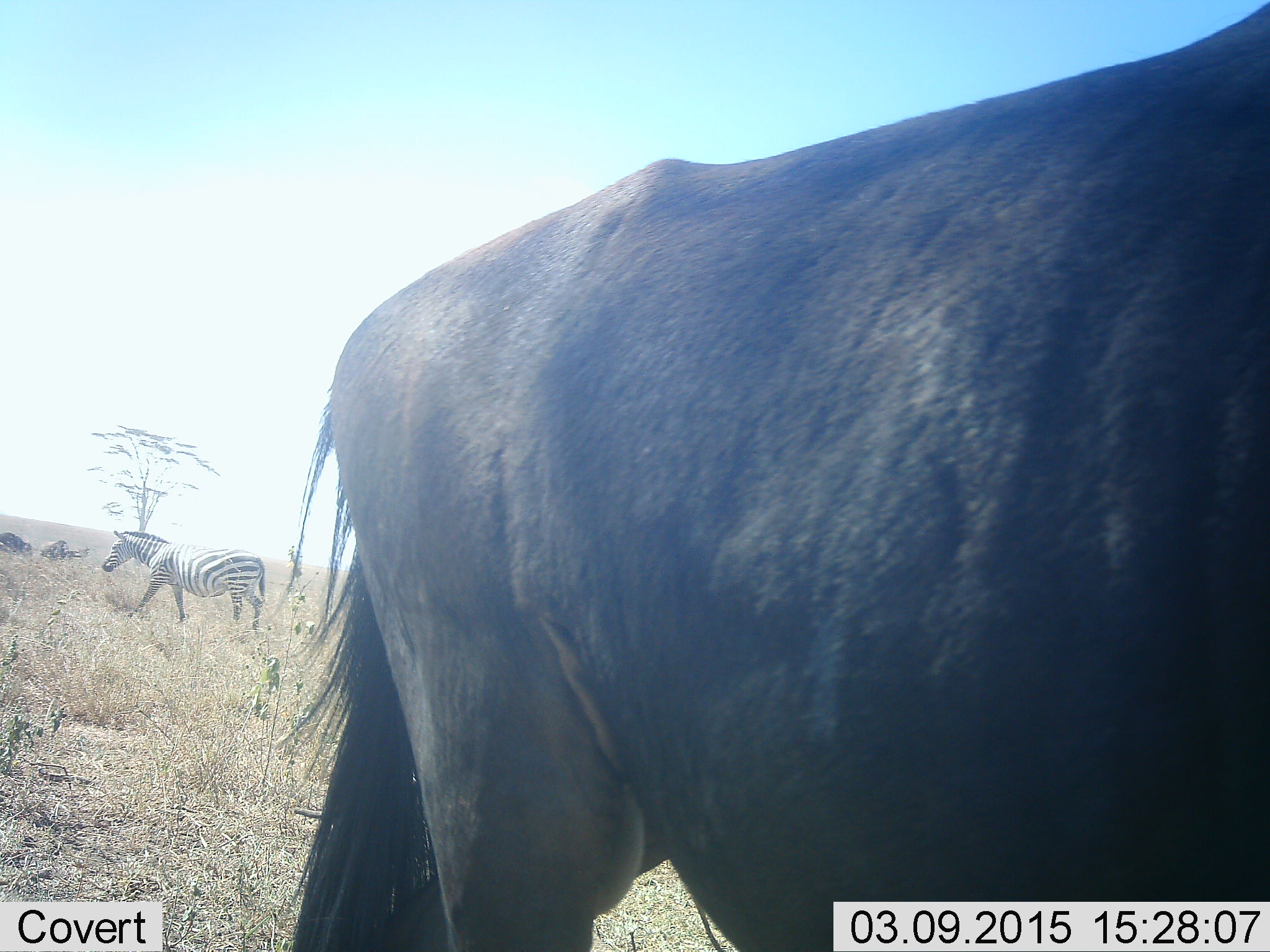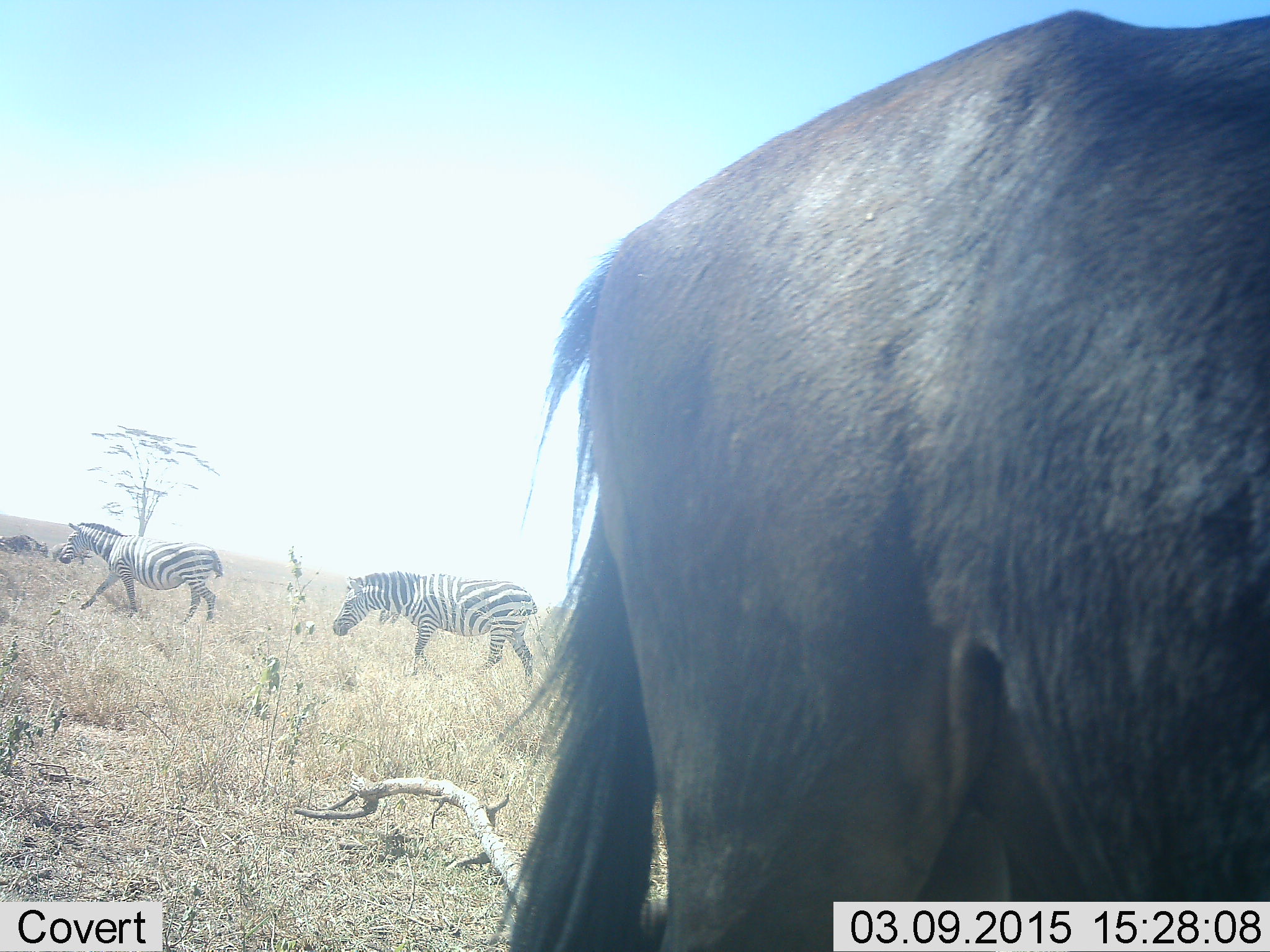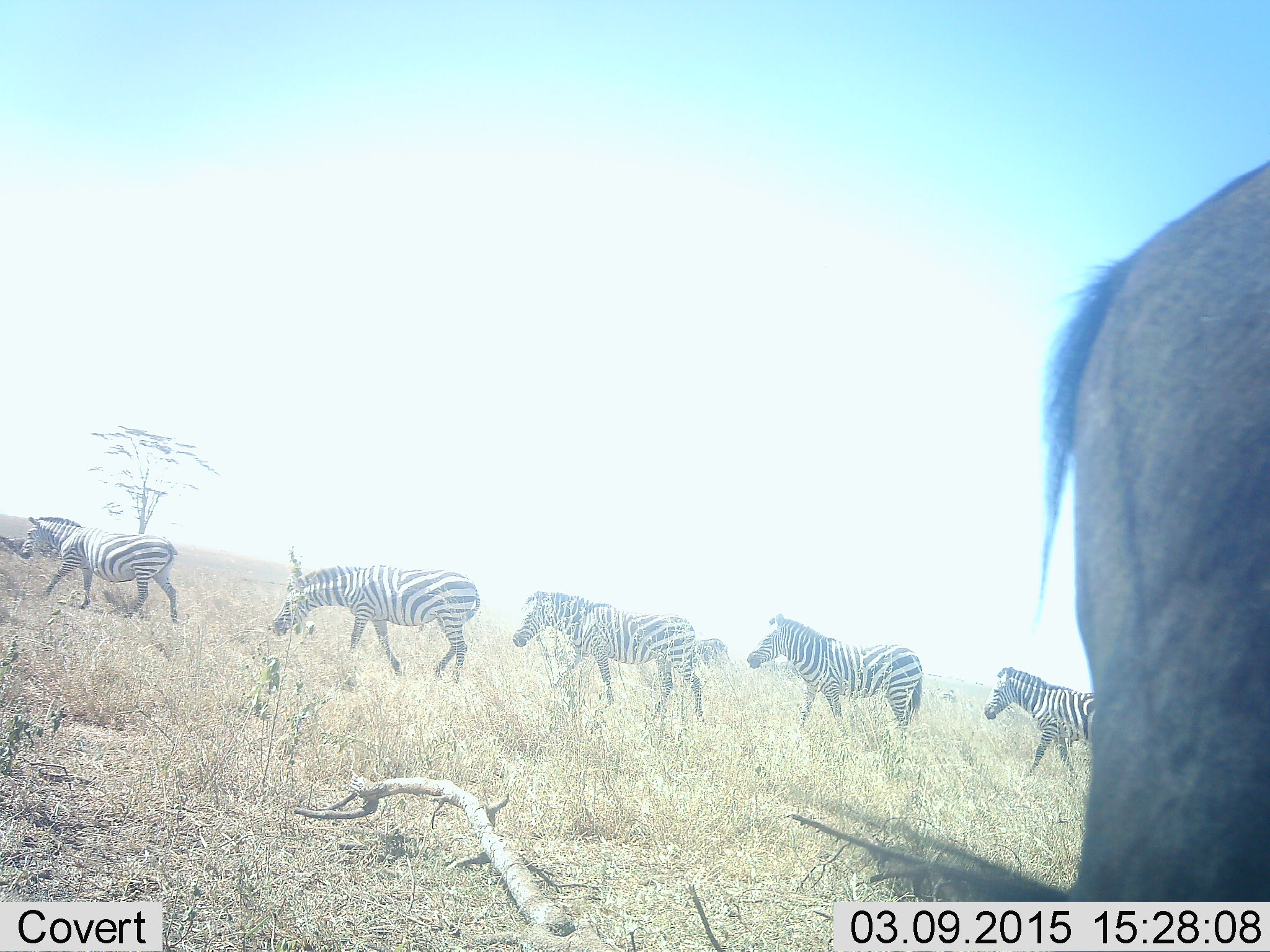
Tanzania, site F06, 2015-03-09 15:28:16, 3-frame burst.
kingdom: Animalia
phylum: Chordata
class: Mammalia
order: Artiodactyla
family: Bovidae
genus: Connochaetes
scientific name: Connochaetes taurinus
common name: blue wildebeest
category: wildebeest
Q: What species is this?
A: Wildebeest (blue wildebeest) (Connochaetes taurinus).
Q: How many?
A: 3.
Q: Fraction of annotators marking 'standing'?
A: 40%.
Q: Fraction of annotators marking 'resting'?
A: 0%.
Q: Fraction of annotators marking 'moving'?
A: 80%.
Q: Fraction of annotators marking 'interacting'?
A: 0%.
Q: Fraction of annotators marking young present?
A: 0%.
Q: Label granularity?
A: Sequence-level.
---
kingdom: Animalia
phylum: Chordata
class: Mammalia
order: Perissodactyla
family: Equidae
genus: Equus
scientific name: Equus quagga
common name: plains zebra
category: zebra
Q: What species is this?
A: Zebra (plains zebra) (Equus quagga).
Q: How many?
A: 5.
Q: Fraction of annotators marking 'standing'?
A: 0%.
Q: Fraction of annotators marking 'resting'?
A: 15%.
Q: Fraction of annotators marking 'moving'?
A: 85%.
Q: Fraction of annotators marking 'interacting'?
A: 0%.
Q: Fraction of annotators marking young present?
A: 0%.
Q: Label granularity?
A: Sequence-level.